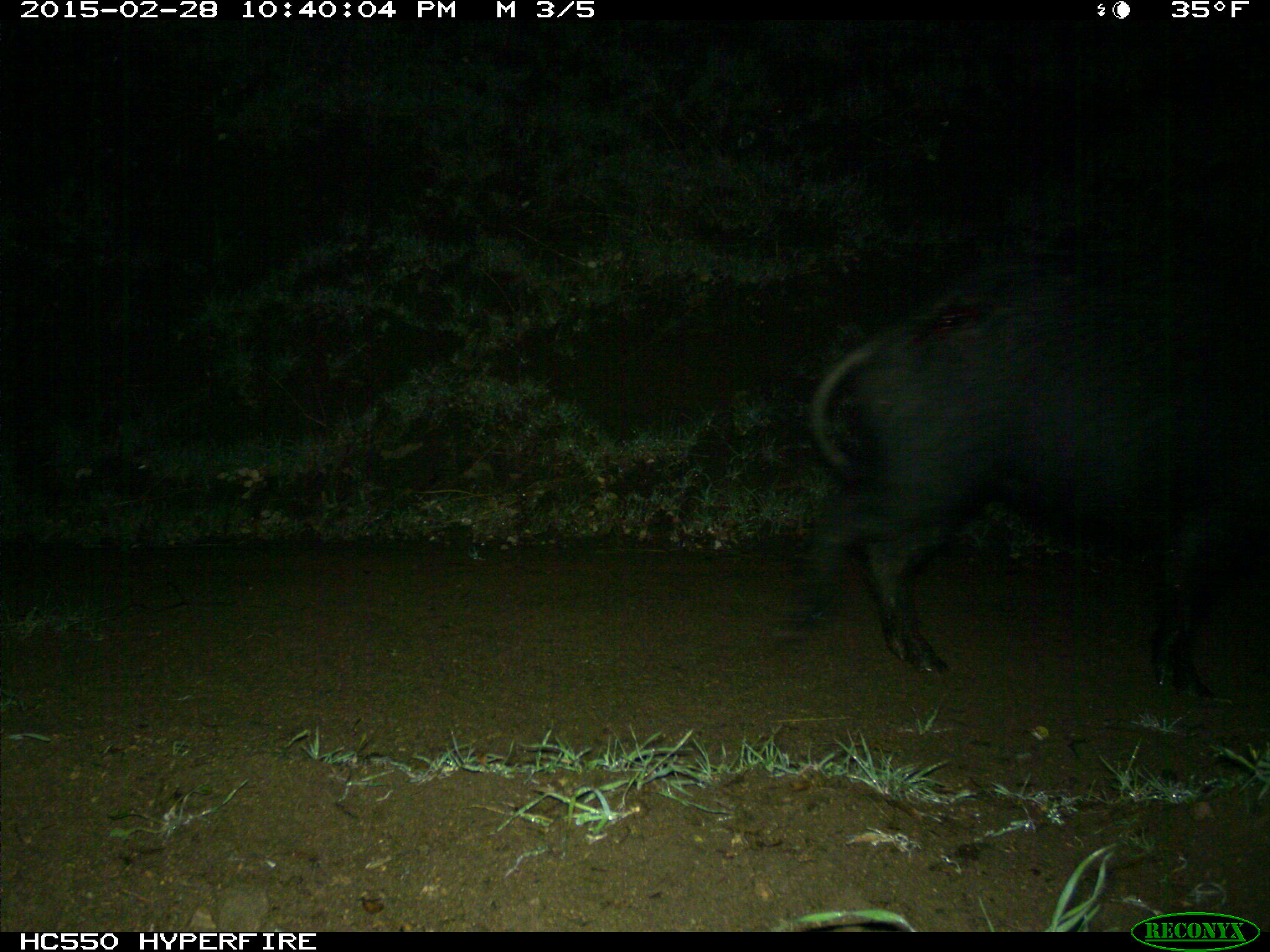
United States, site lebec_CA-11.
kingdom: Animalia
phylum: Chordata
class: Mammalia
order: Artiodactyla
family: Suidae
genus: Sus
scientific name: Sus scrofa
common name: wild boar